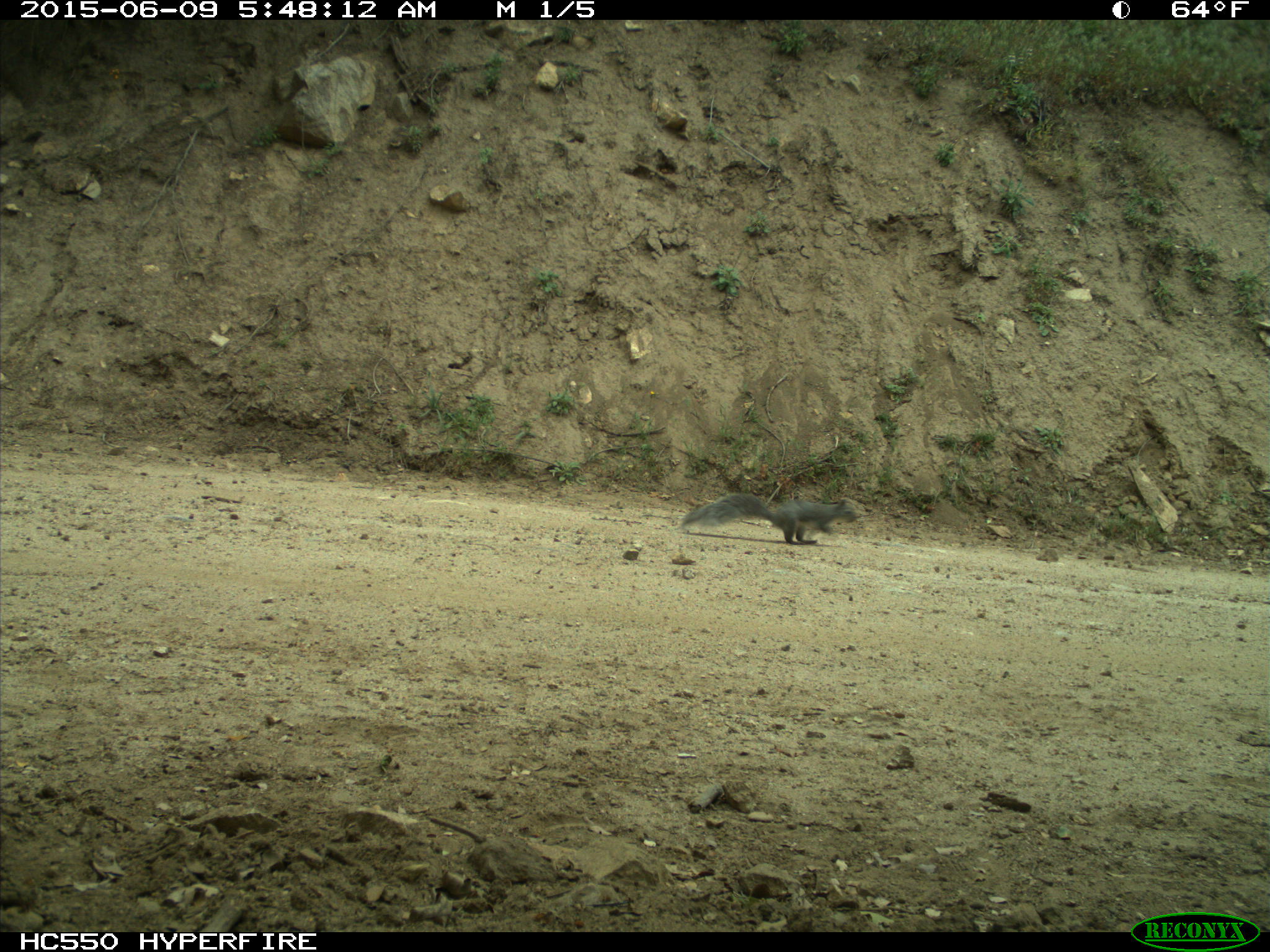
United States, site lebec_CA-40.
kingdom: Animalia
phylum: Chordata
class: Mammalia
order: Rodentia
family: Sciuridae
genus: Sciurus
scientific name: Sciurus carolinensis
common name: eastern gray squirrel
Sciurus carolinensis (eastern gray squirrel).